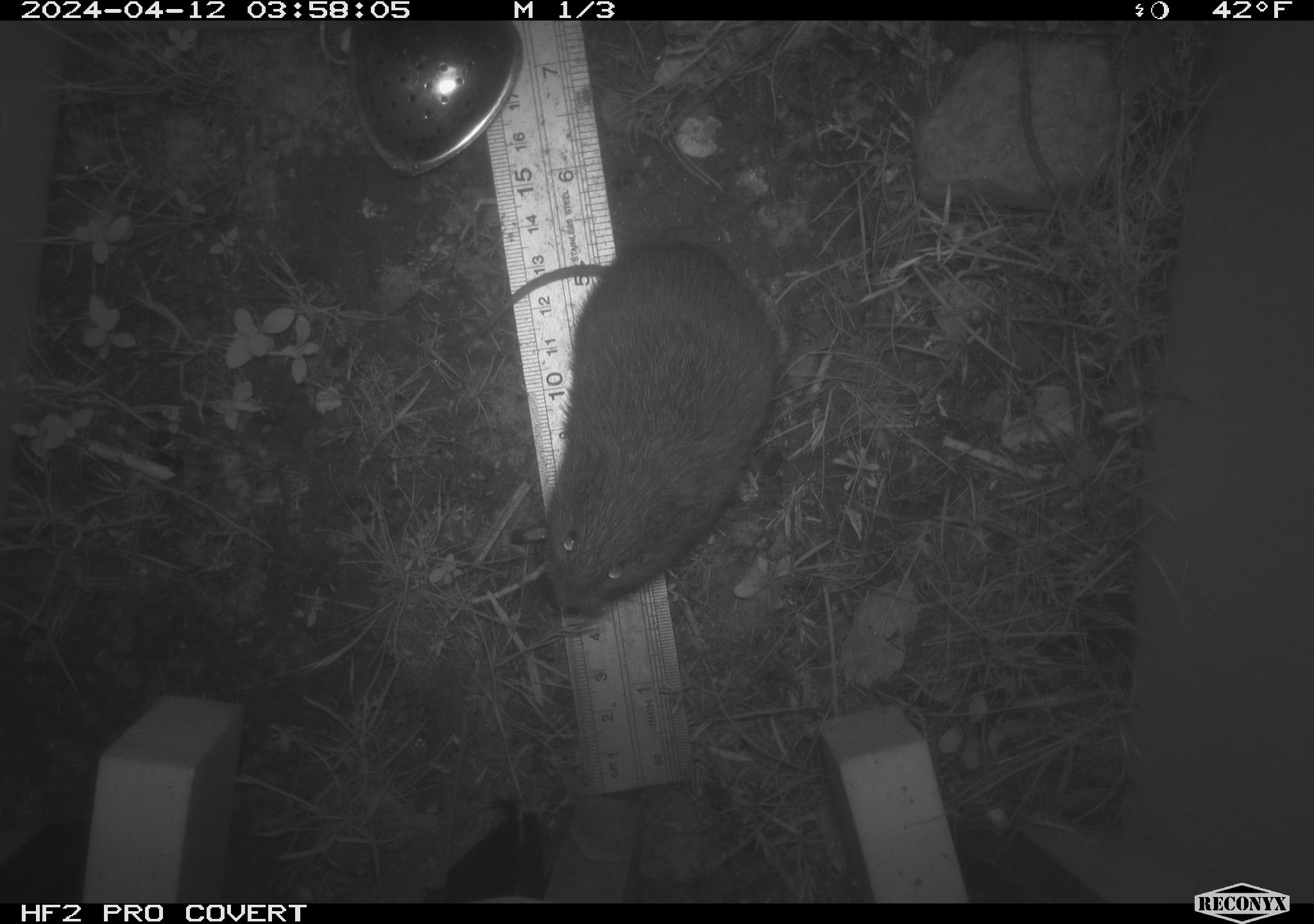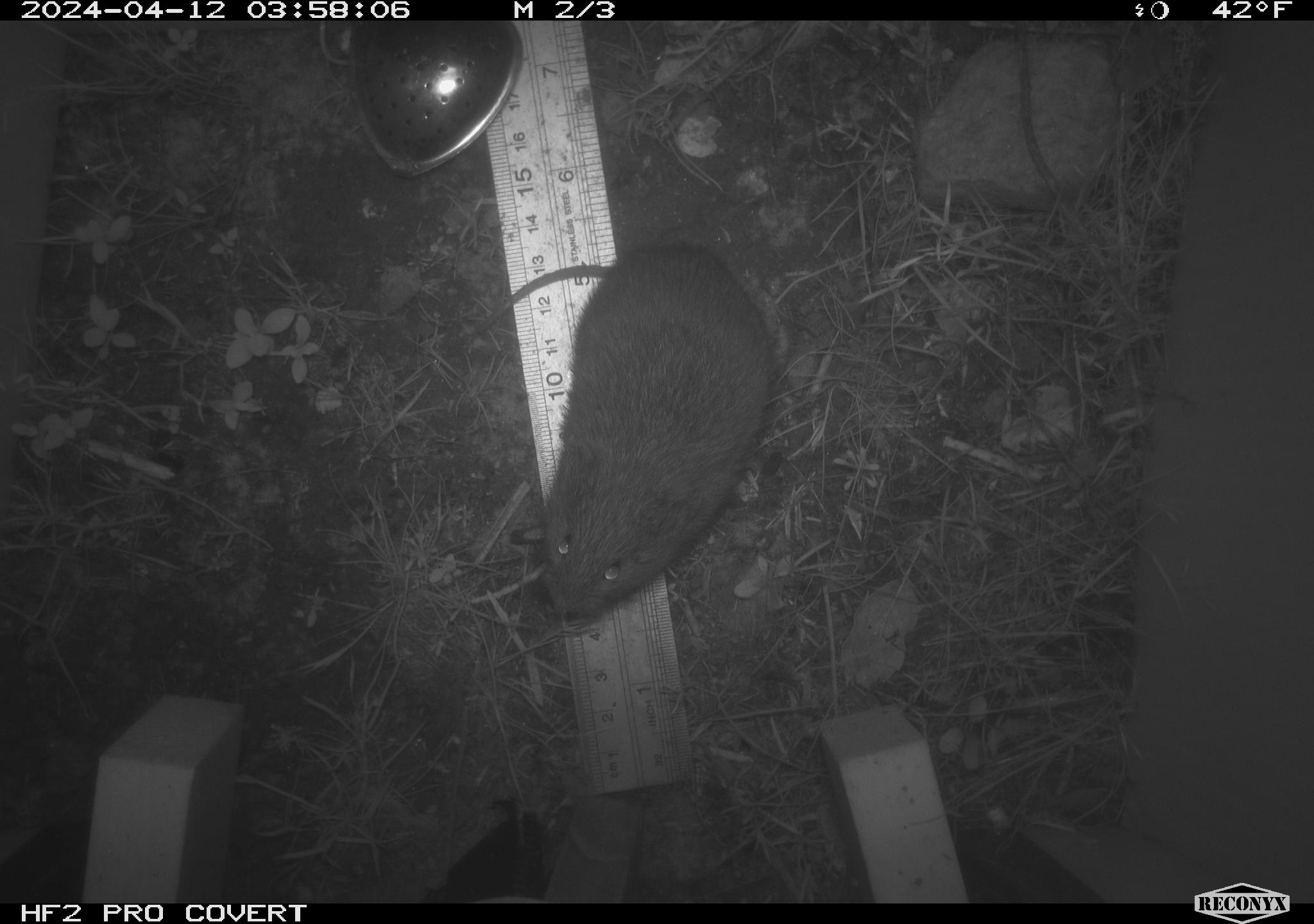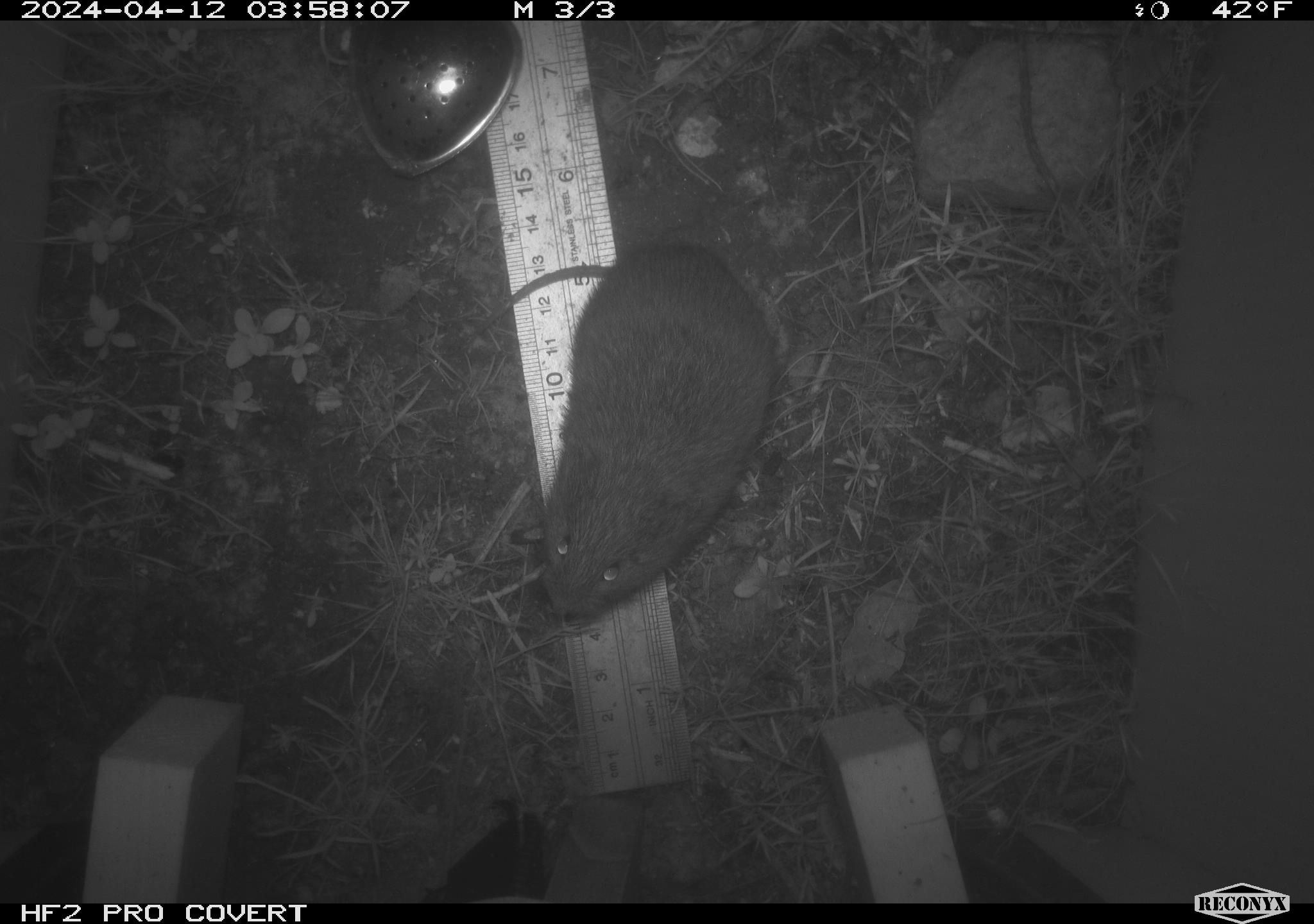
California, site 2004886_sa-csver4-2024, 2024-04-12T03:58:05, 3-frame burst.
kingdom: Animalia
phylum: Chordata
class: Mammalia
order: Rodentia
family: Cricetidae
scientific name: Arvicolinae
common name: voles, lemmings, and muskrats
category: arvicolinae subfamily